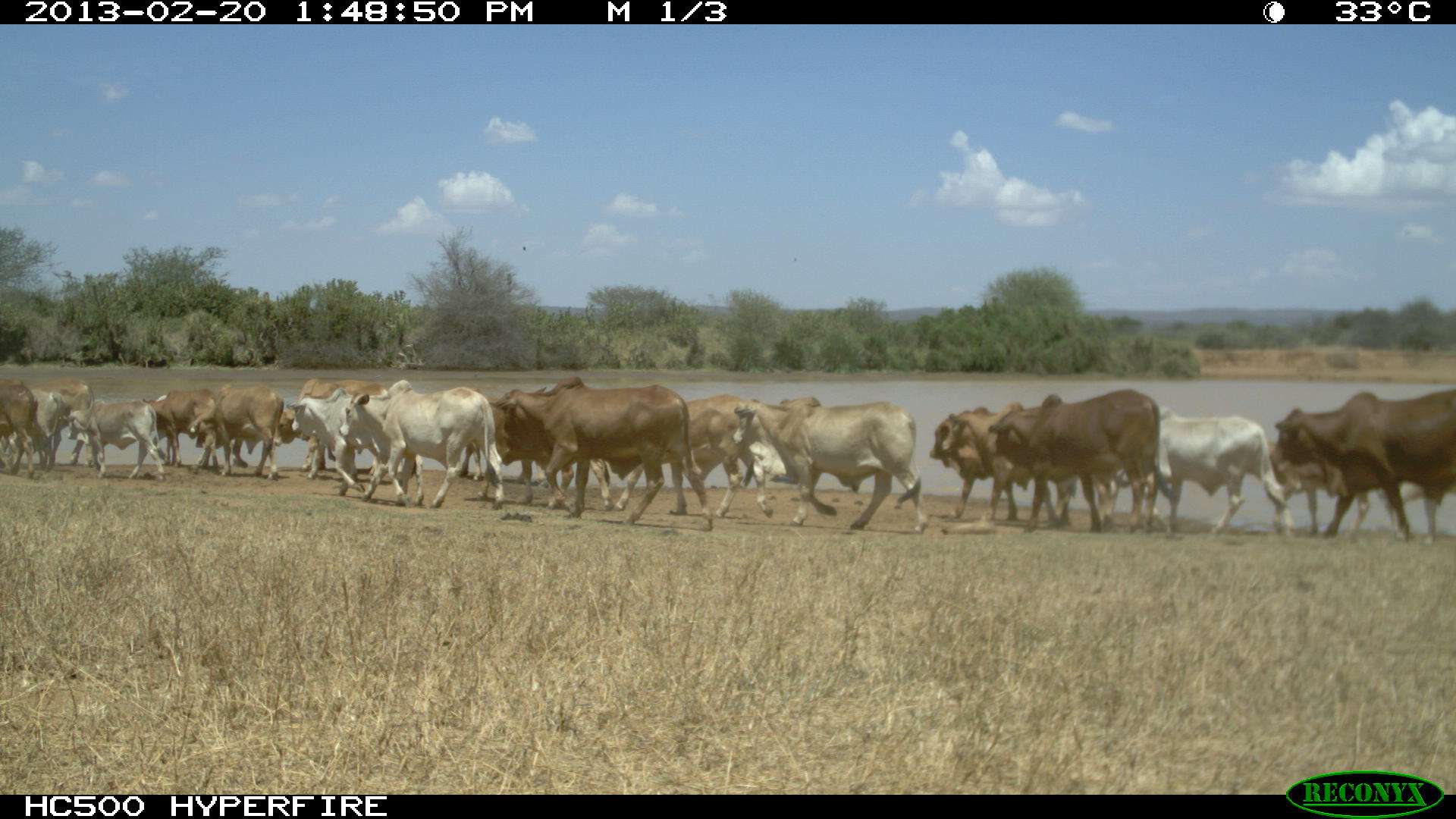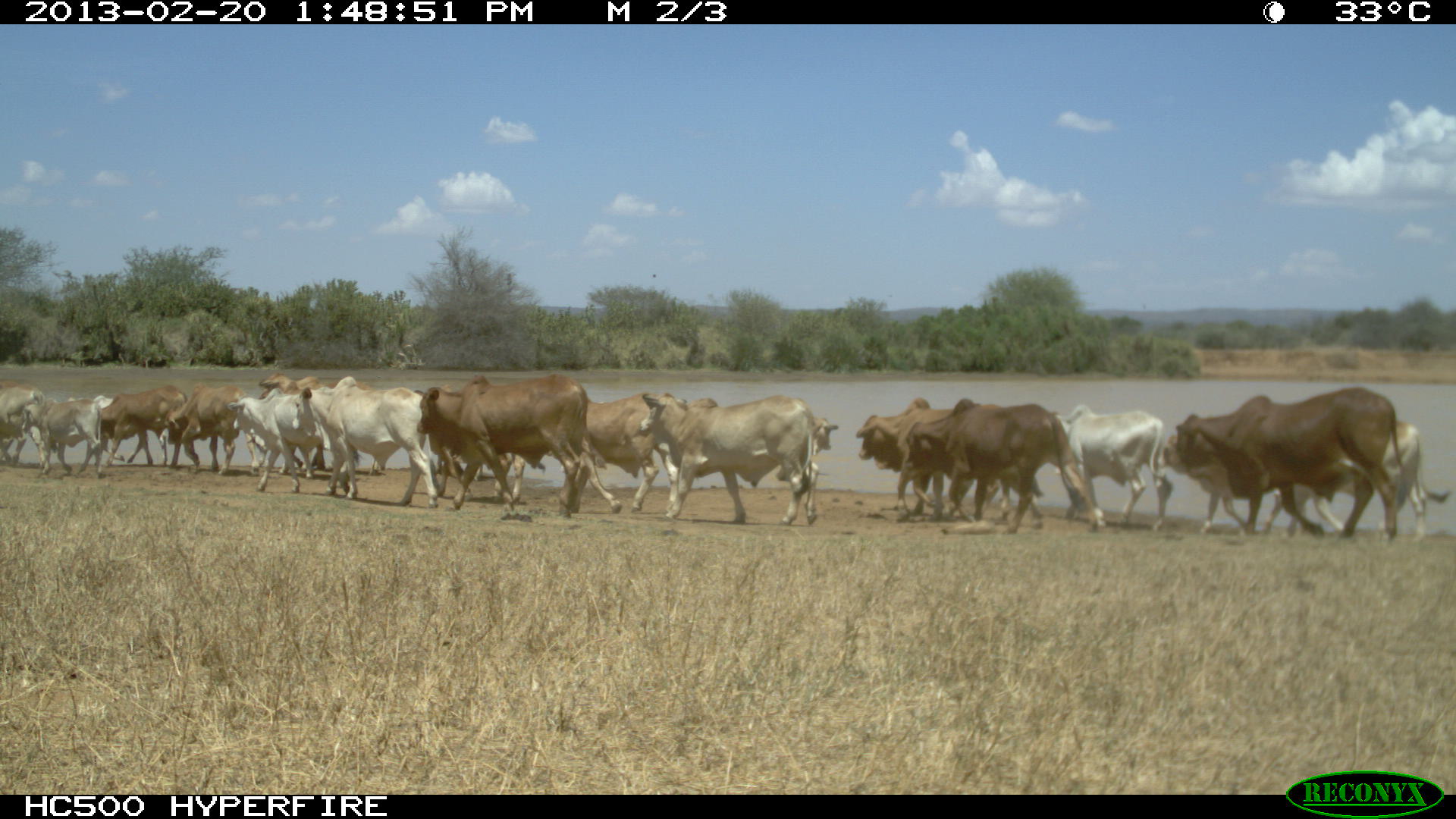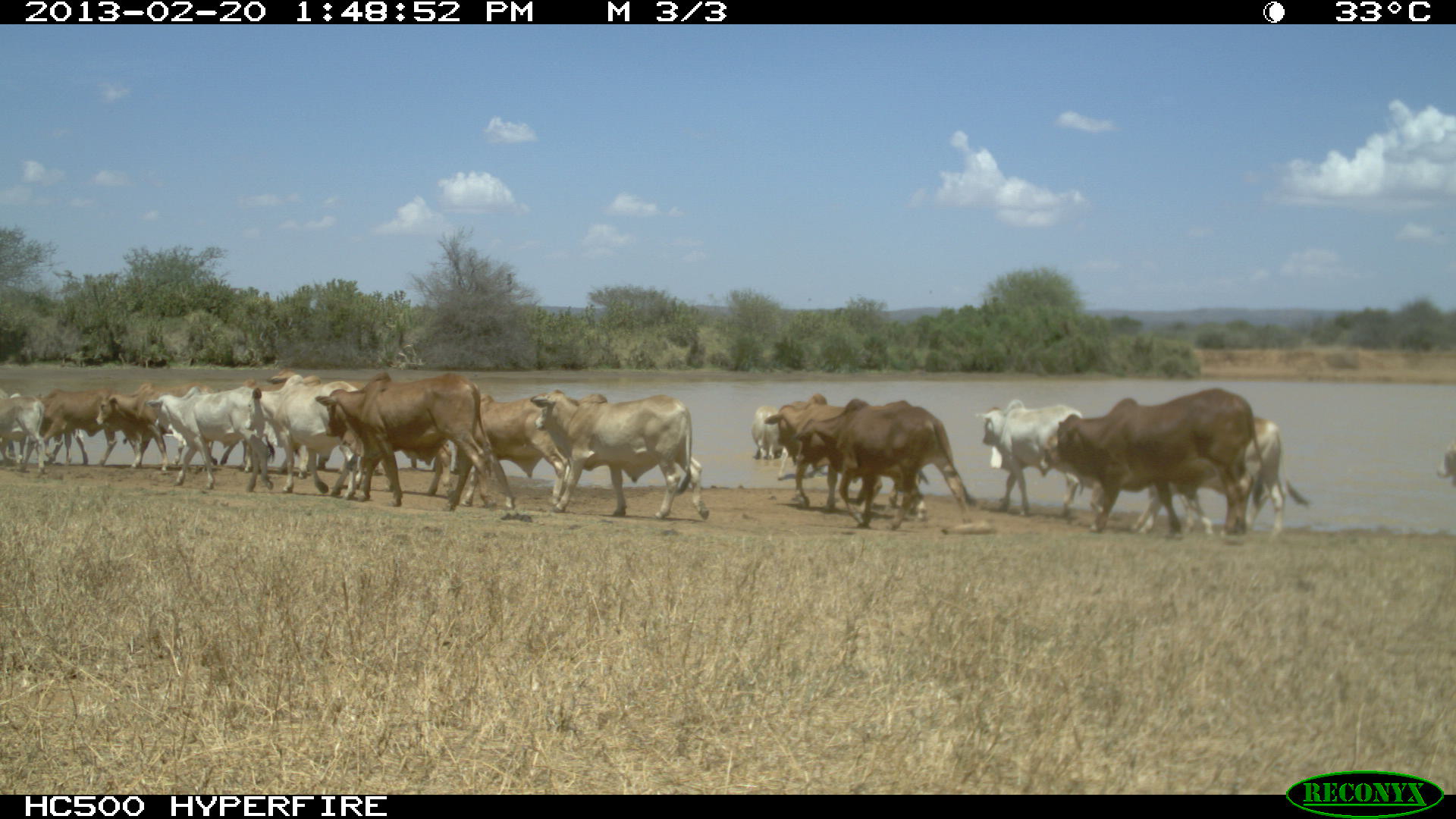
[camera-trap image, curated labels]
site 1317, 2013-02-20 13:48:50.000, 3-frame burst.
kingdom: Animalia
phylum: Chordata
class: Mammalia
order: Artiodactyla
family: Bovidae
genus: Bos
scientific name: Bos taurus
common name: domestic cattle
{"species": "Bos taurus (domestic cattle)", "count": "1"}